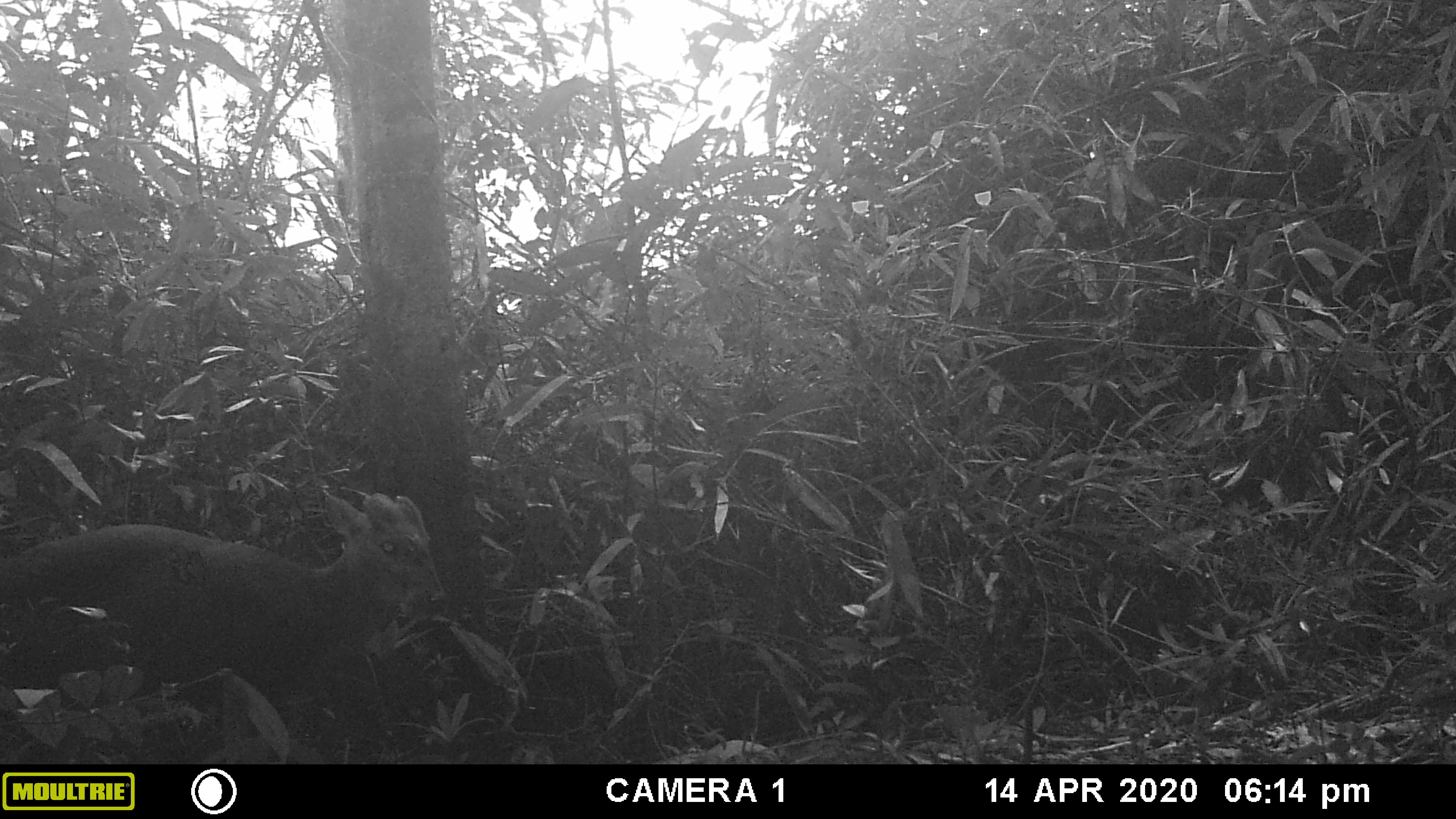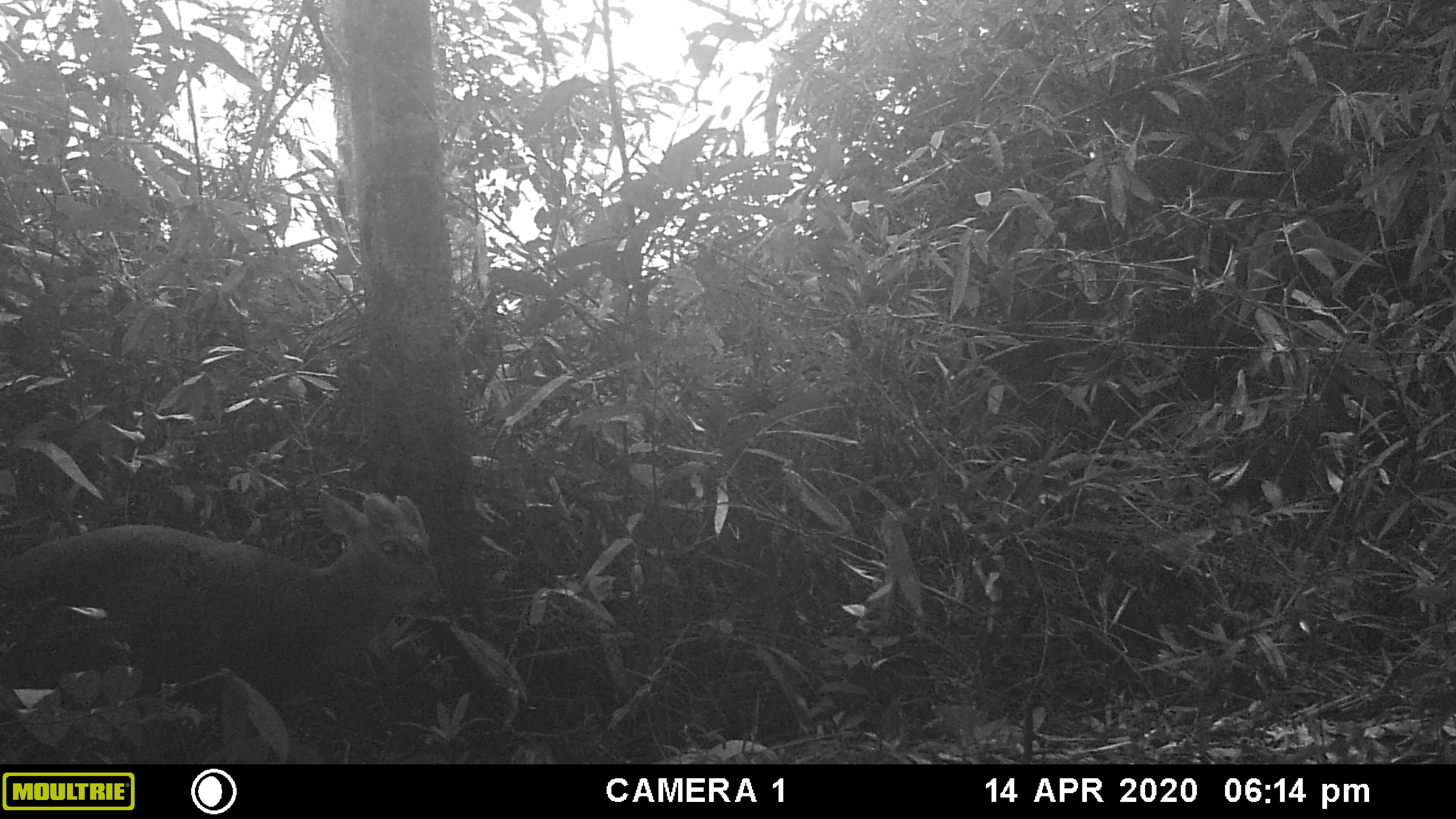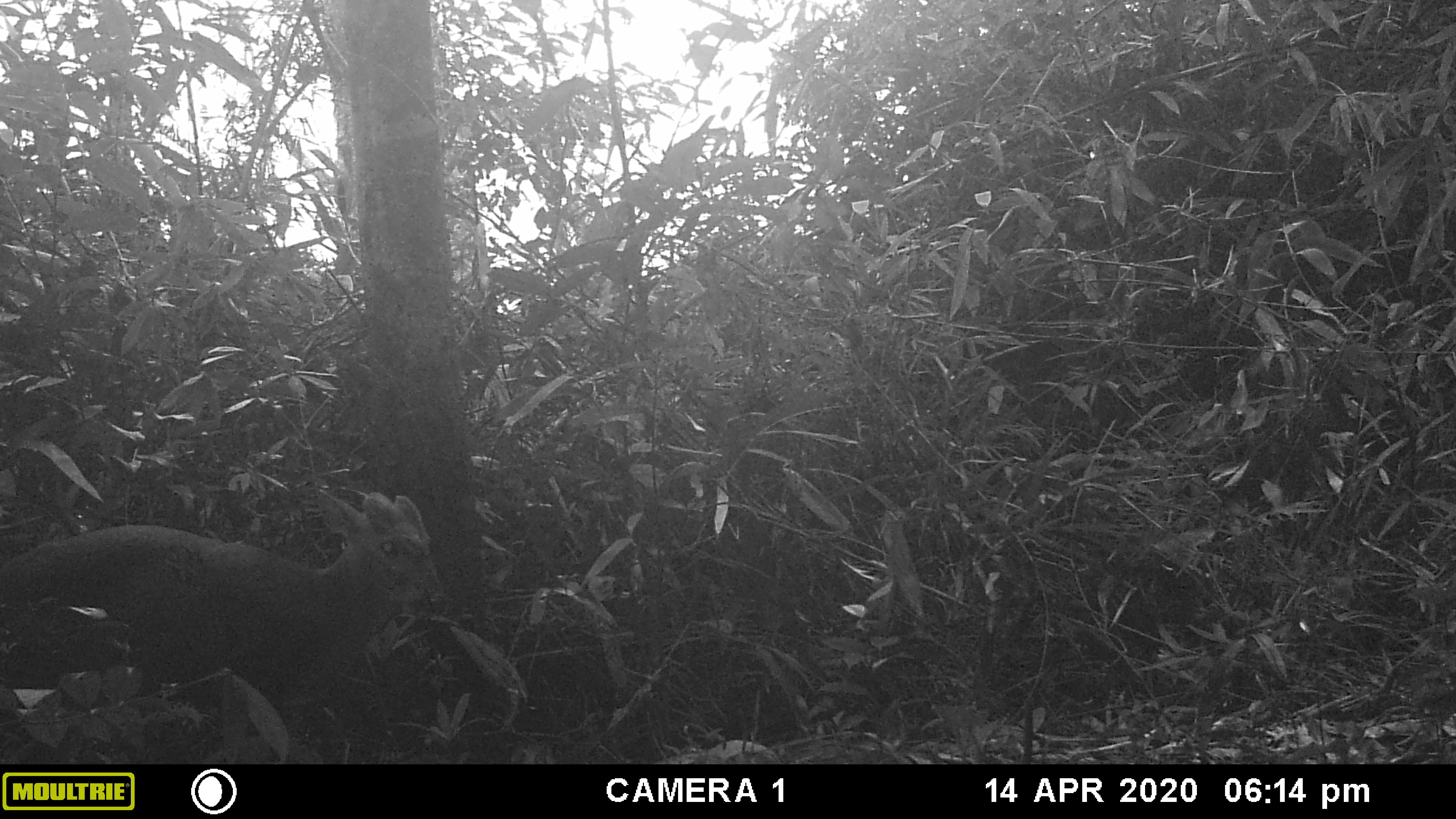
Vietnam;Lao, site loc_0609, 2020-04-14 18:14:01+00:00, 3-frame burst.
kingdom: Animalia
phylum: Chordata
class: Mammalia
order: Artiodactyla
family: Cervidae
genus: Muntiacus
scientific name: Muntiacus rooseveltorum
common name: roosevelt's muntjac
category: roosevelts muntjac group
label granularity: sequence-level